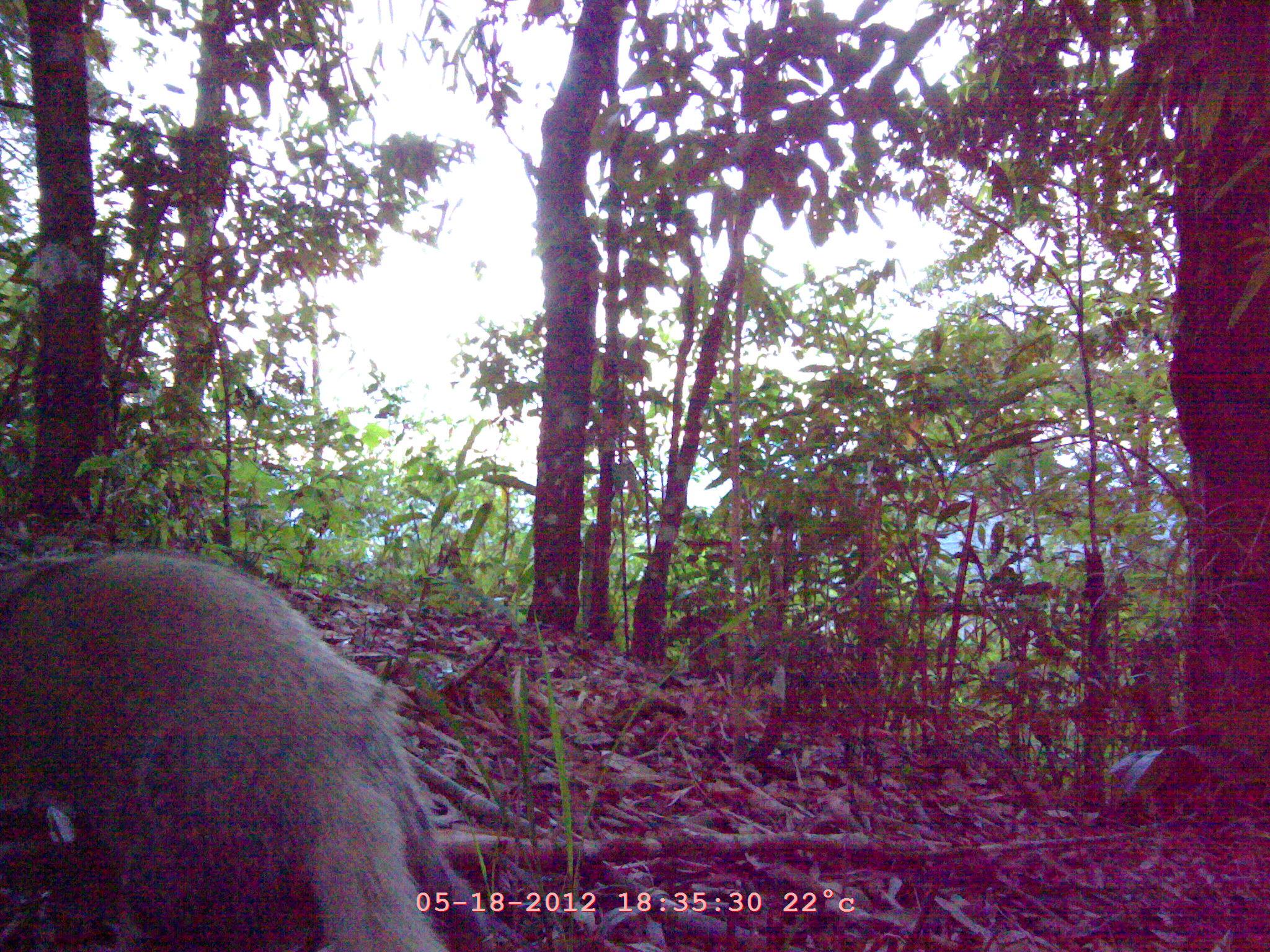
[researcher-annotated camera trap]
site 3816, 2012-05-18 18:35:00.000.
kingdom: Animalia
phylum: Chordata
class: Mammalia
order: Carnivora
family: Mustelidae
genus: Arctonyx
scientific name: Arctonyx collaris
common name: greater hog badger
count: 1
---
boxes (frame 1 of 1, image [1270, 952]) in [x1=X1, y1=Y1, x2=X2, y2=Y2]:
arctonyx collaris: [x1=1, y1=544, x2=527, y2=952]